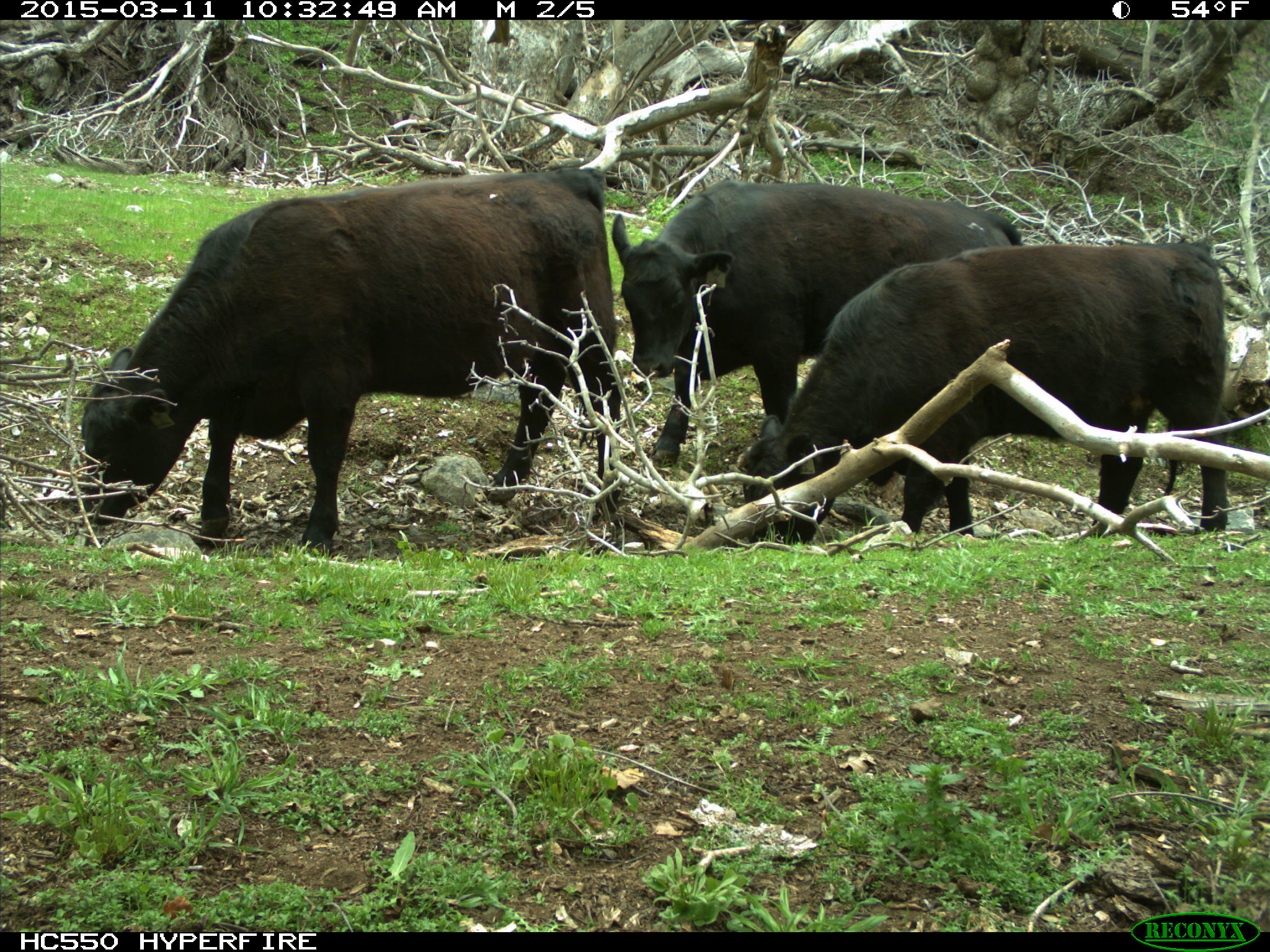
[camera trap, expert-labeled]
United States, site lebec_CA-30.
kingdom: Animalia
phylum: Chordata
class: Mammalia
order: Artiodactyla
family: Bovidae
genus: Bos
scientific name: Bos taurus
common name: domestic cow